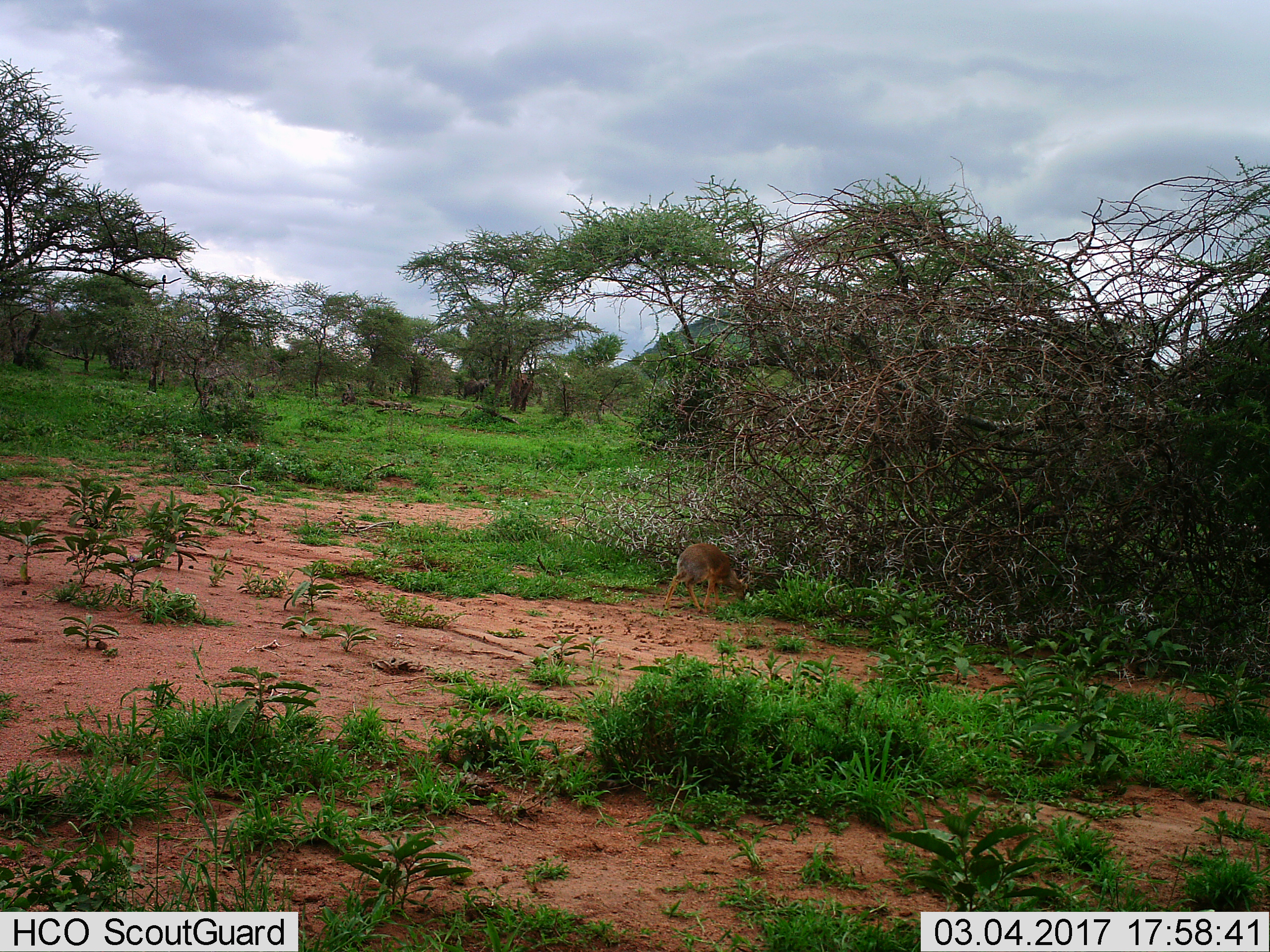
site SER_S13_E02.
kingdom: Animalia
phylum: Chordata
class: Mammalia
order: Artiodactyla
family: Bovidae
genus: Madoqua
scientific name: Madoqua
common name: dik-dik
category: dikdik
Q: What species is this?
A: Dikdik (dik-dik) (Madoqua).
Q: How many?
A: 1.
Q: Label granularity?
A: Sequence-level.